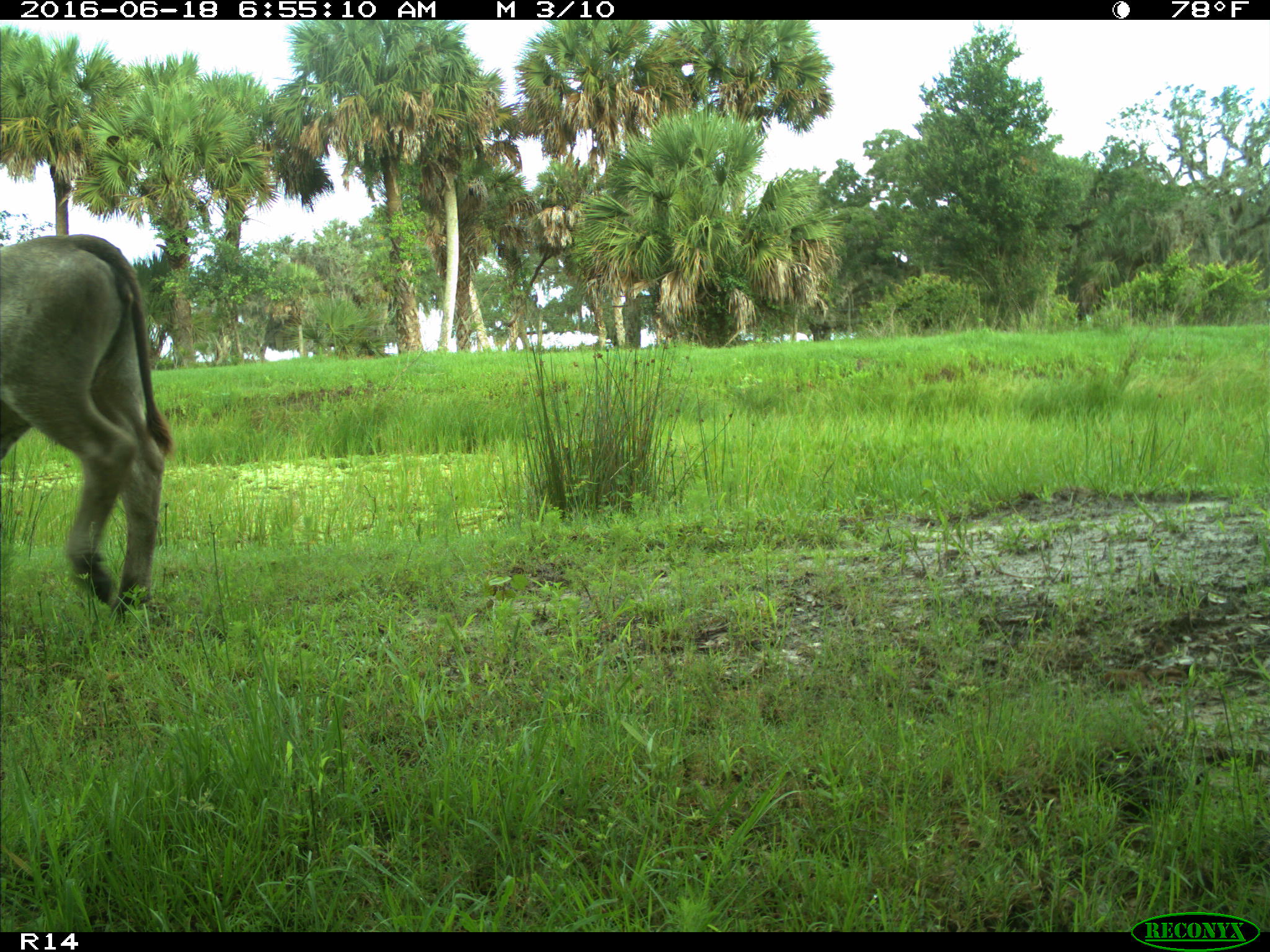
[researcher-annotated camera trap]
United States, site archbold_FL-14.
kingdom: Animalia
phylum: Chordata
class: Mammalia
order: Artiodactyla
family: Bovidae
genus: Bos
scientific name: Bos taurus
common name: domestic cow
Bos taurus (domestic cow).